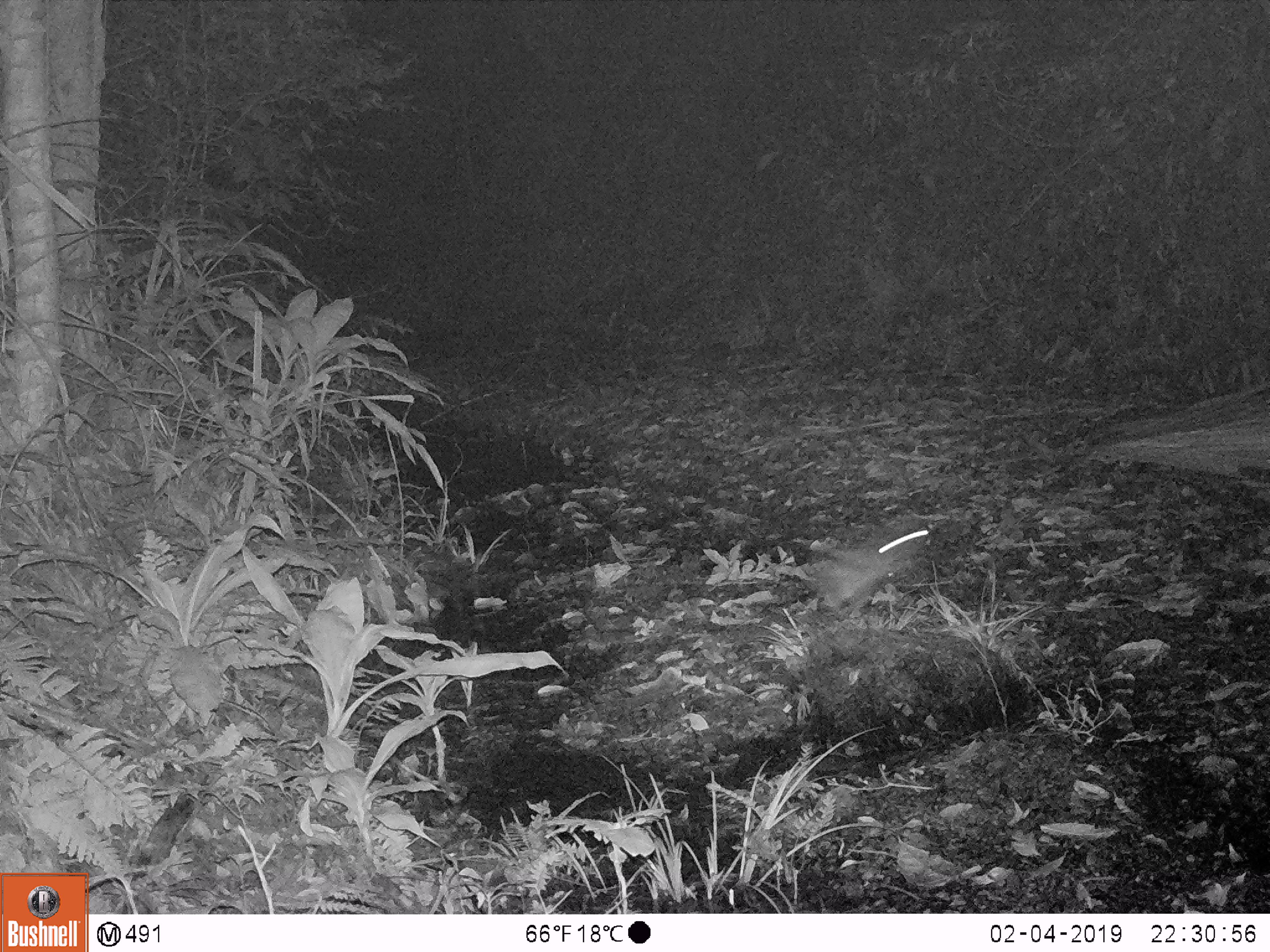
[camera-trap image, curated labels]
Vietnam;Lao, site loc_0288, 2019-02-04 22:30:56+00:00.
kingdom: Animalia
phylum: Chordata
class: Mammalia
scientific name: Mammalia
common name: mammal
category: unidentified small mammal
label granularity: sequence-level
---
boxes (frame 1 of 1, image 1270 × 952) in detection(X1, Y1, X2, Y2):
unidentified small mammal: detection(789, 525, 930, 613)